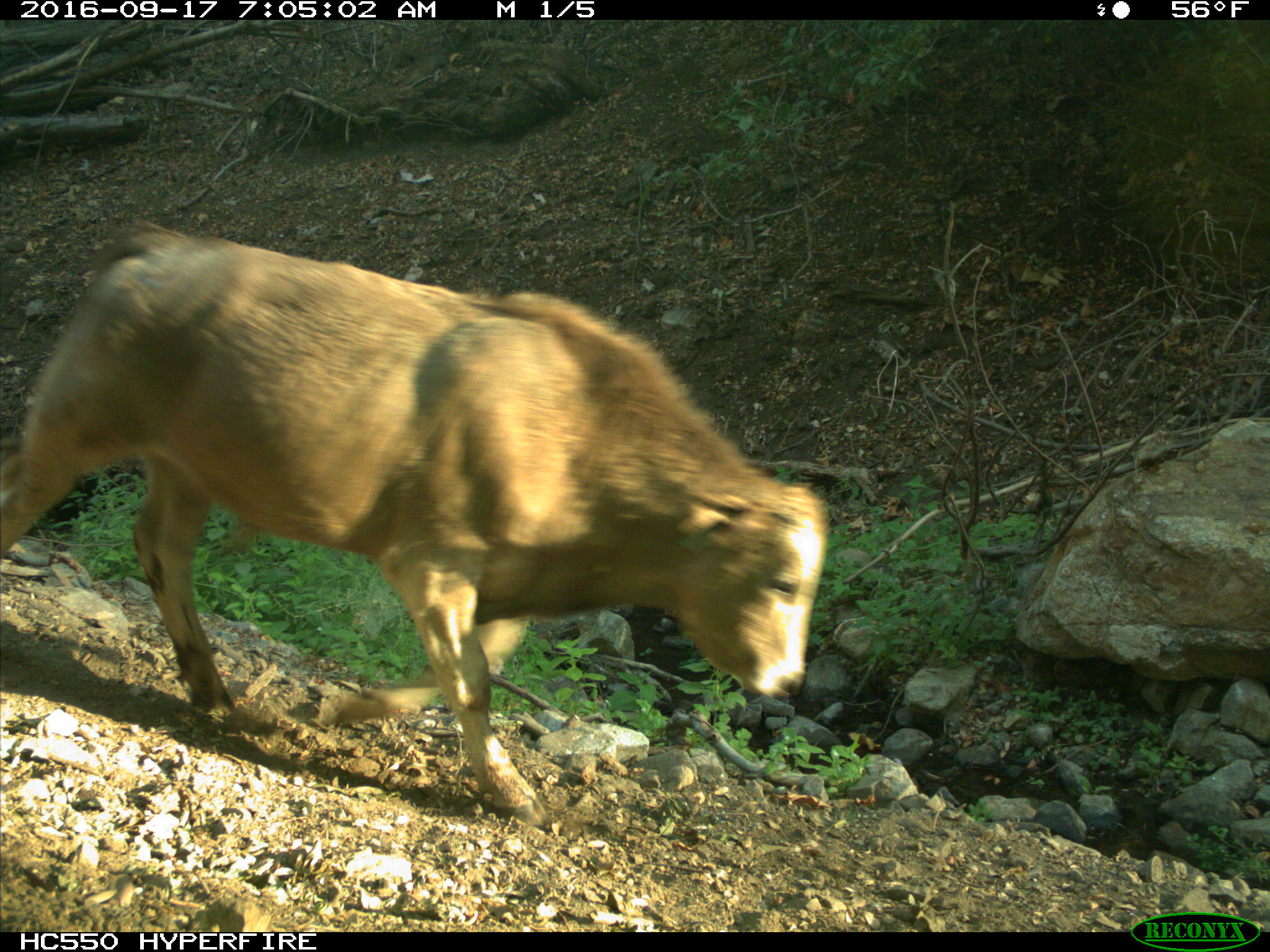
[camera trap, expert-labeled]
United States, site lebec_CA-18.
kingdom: Animalia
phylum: Chordata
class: Mammalia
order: Artiodactyla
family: Bovidae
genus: Bos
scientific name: Bos taurus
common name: domestic cow